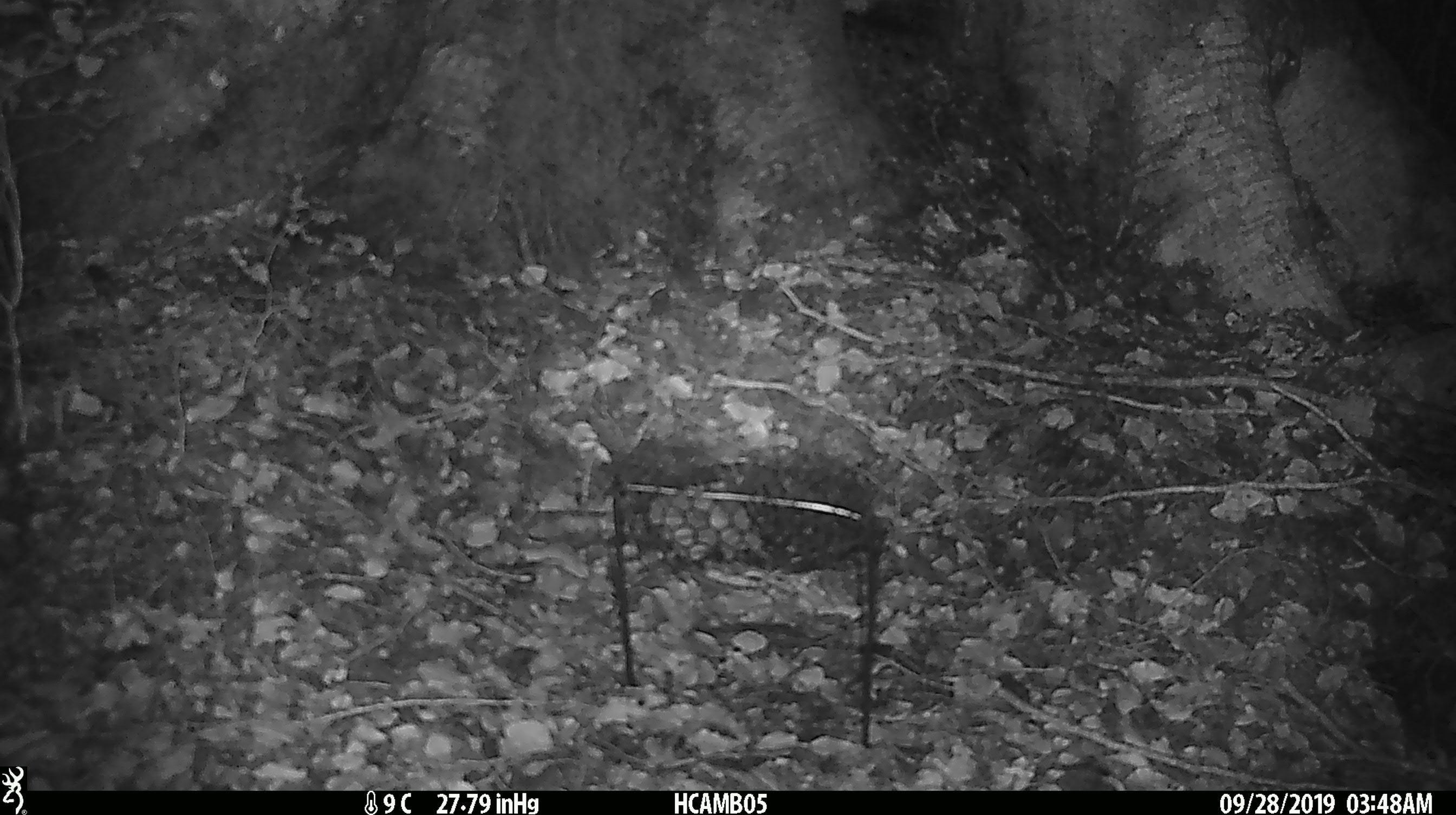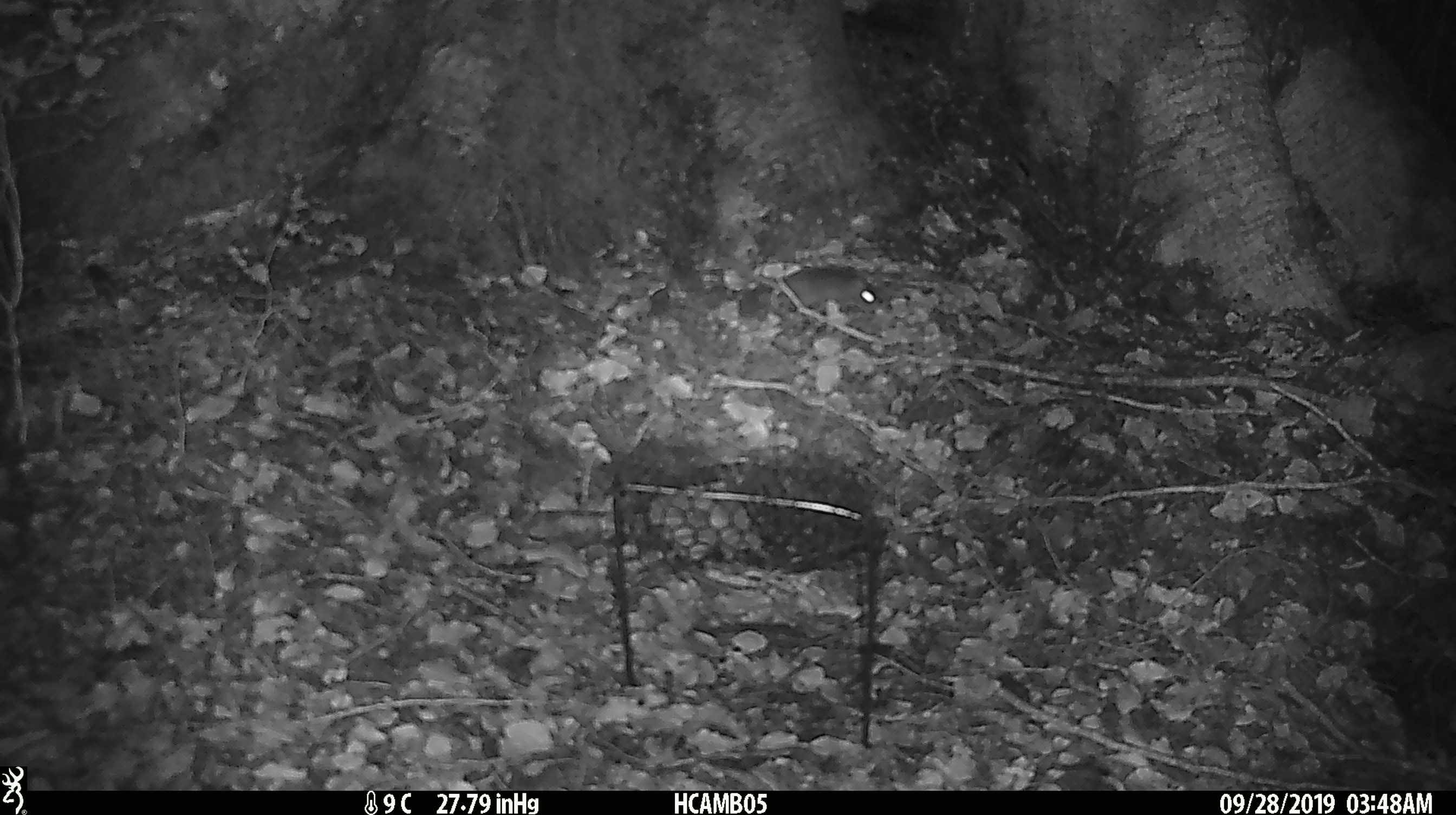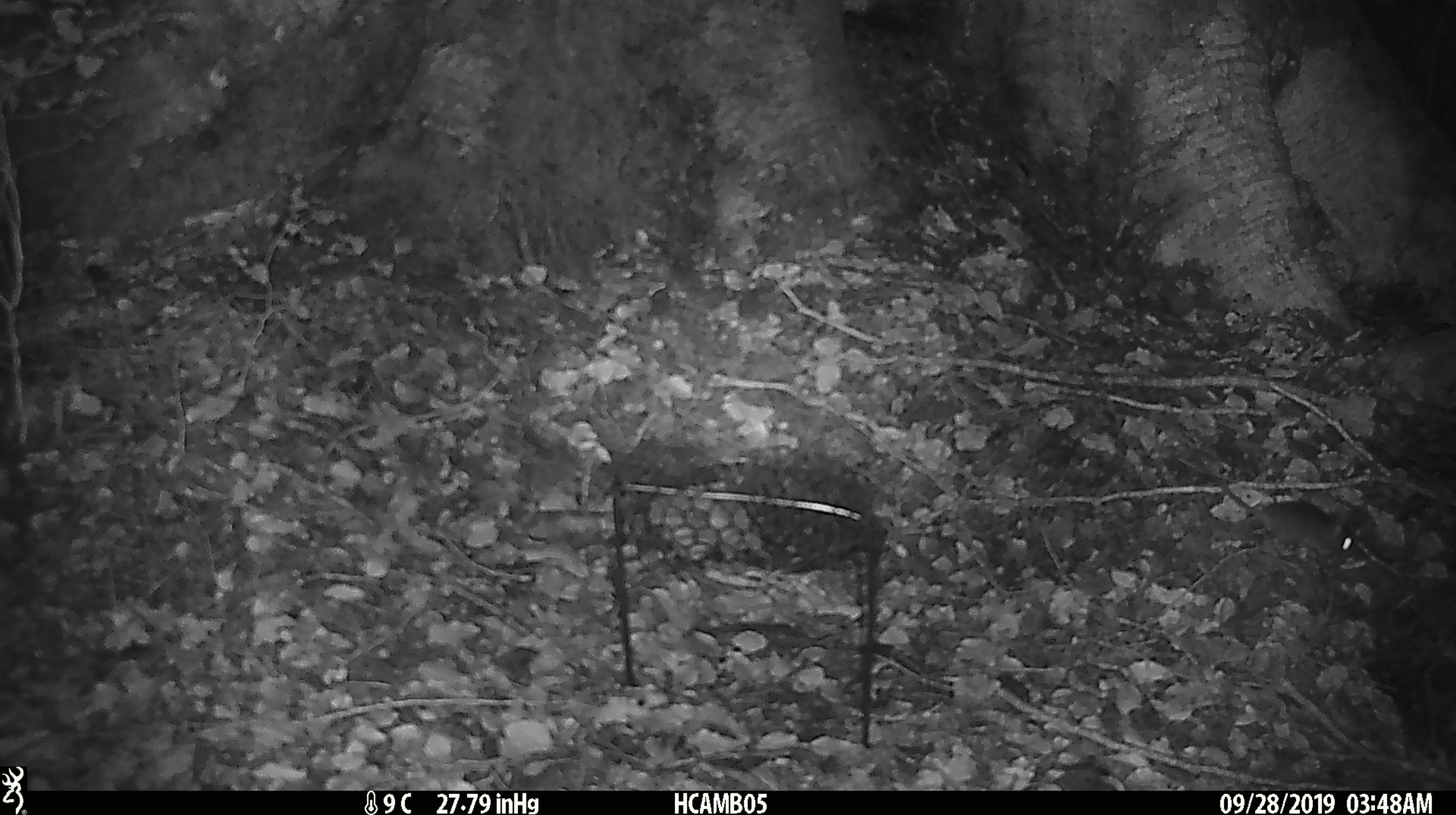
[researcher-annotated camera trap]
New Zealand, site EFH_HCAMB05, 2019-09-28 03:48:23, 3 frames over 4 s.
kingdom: Animalia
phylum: Chordata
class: Mammalia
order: Rodentia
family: Muridae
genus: Mus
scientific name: Mus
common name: mouse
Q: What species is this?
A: Mouse (Mus).